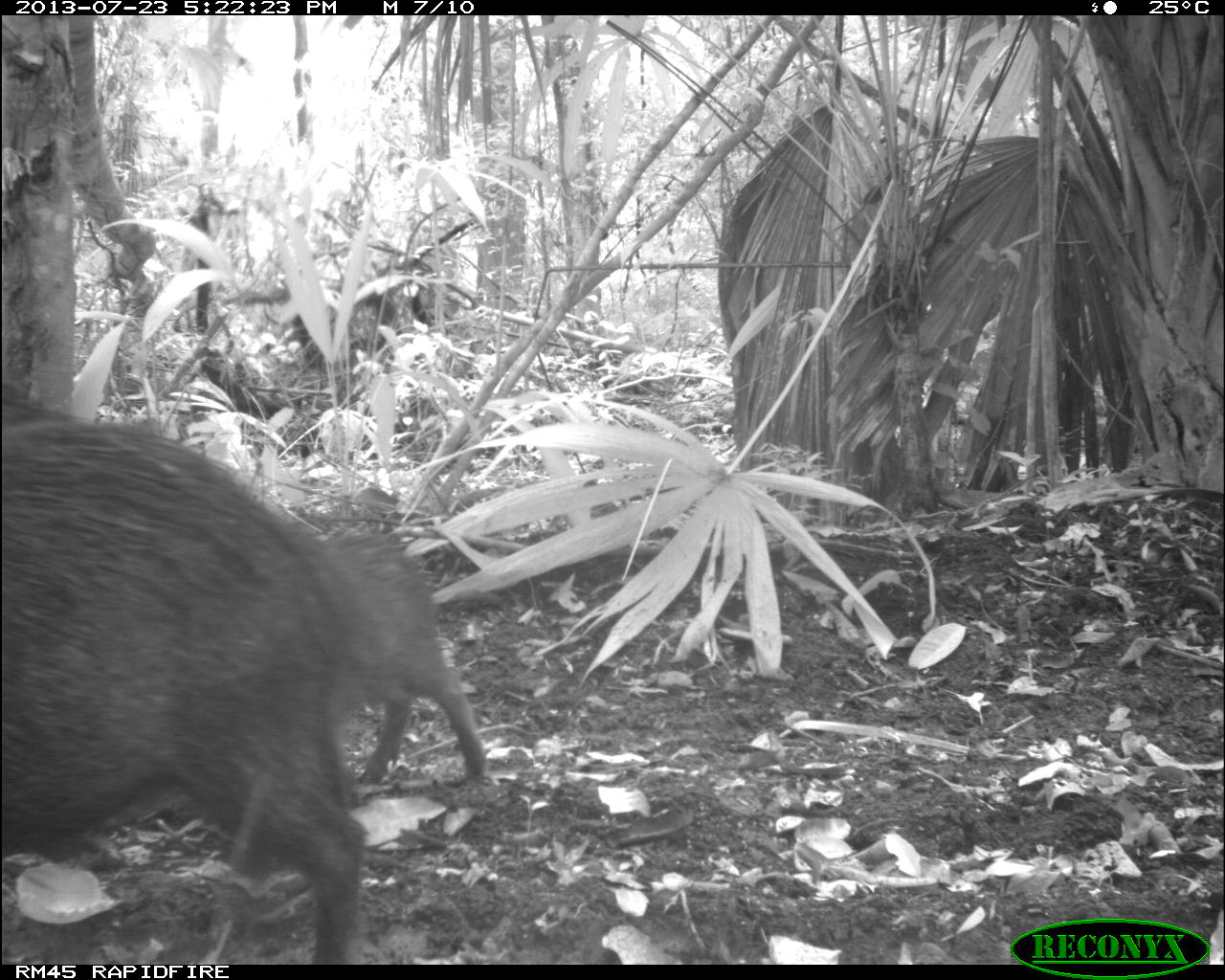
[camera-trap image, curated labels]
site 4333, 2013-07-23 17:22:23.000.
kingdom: Animalia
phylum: Chordata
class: Mammalia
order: Artiodactyla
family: Tayassuidae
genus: Tayassu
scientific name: Tayassu pecari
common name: white-lipped peccary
Tayassu pecari (white-lipped peccary), count 4.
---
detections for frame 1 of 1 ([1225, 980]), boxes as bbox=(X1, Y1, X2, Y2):
tayassu pecari: bbox=(0, 380, 366, 965); bbox=(319, 530, 486, 784)